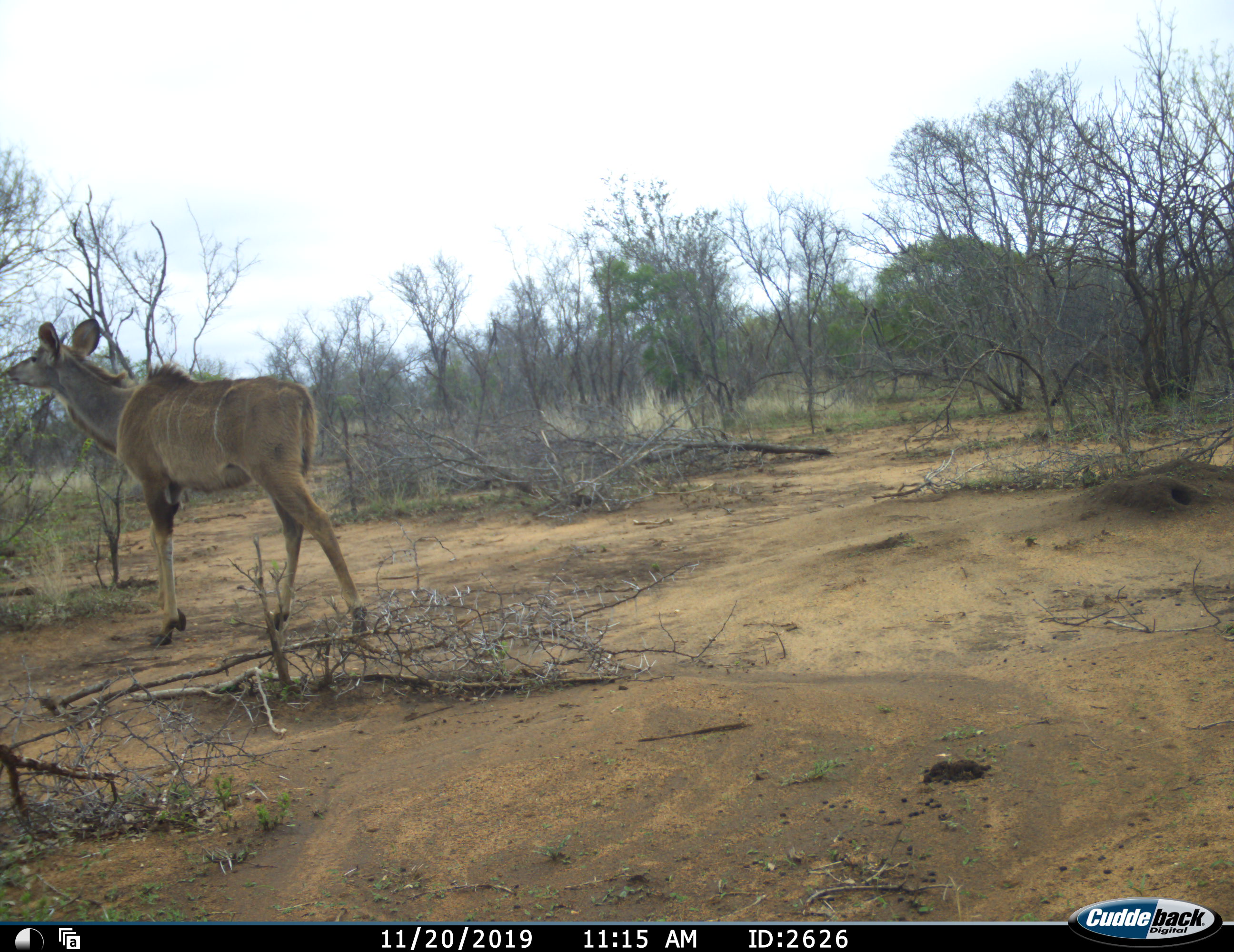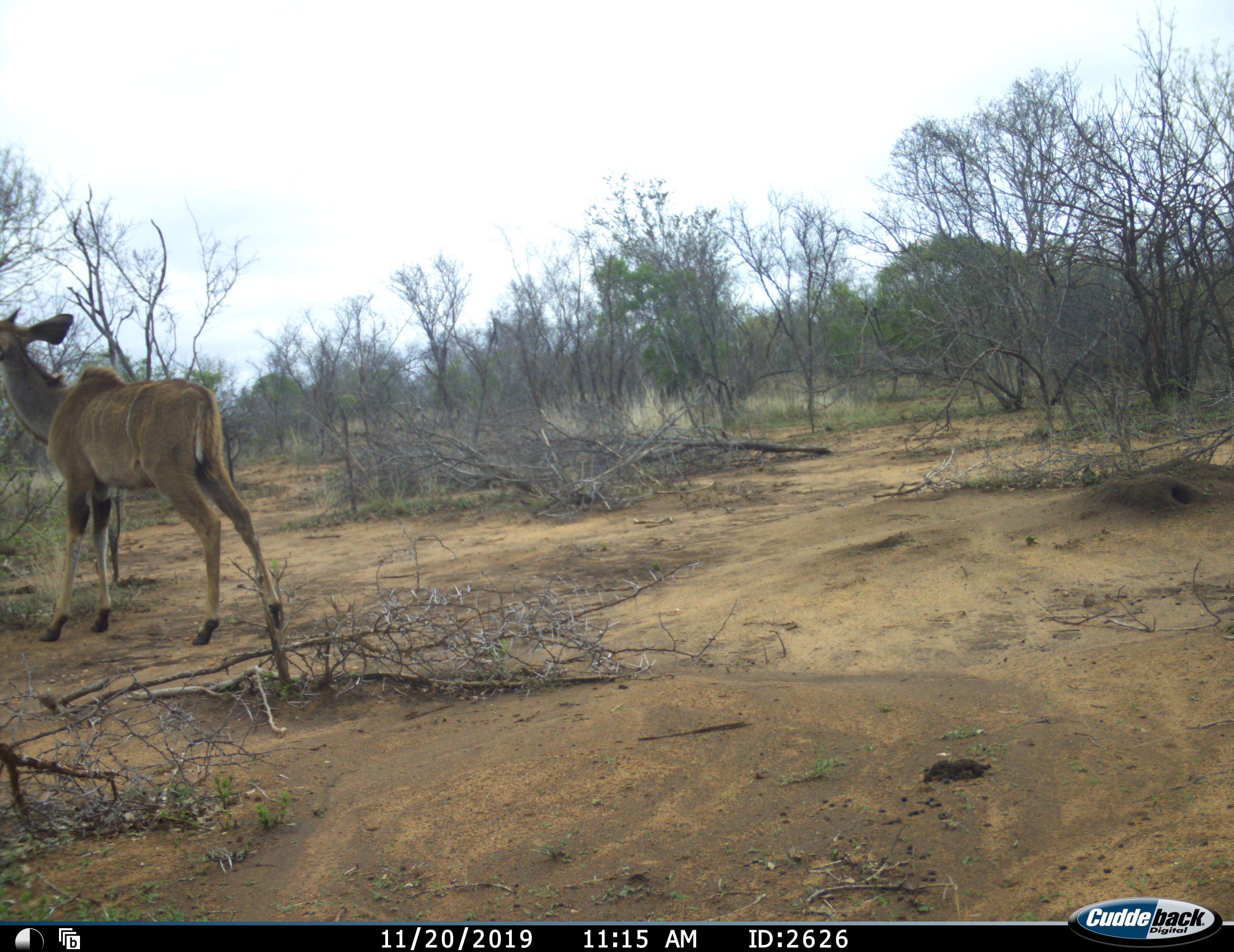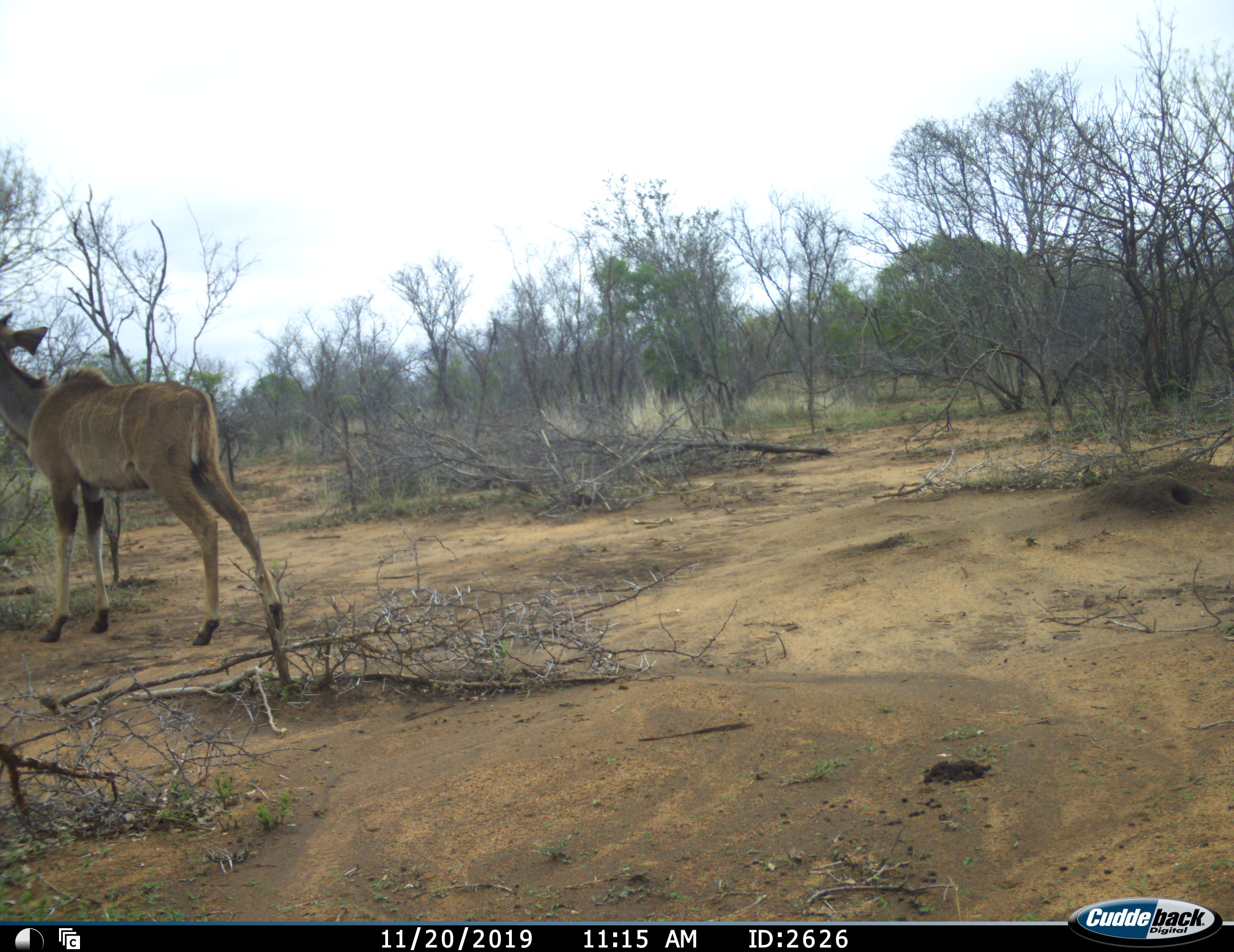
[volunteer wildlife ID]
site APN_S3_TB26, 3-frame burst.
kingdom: Animalia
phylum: Chordata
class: Mammalia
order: Artiodactyla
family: Bovidae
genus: Tragelaphus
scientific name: Tragelaphus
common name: kudu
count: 1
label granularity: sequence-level